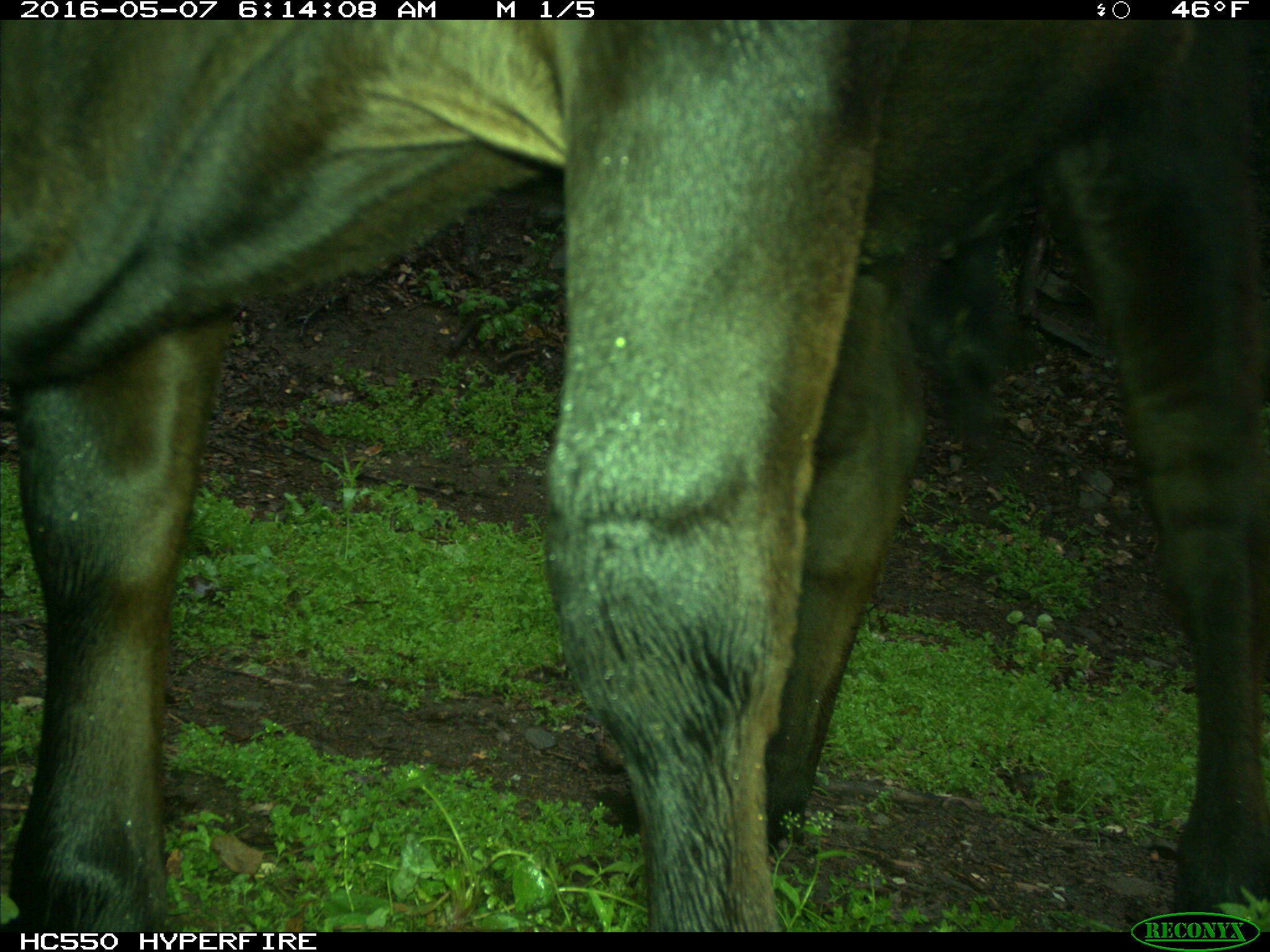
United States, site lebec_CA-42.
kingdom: Animalia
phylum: Chordata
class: Mammalia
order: Artiodactyla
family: Bovidae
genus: Bos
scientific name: Bos taurus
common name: domestic cow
Bos taurus (domestic cow).